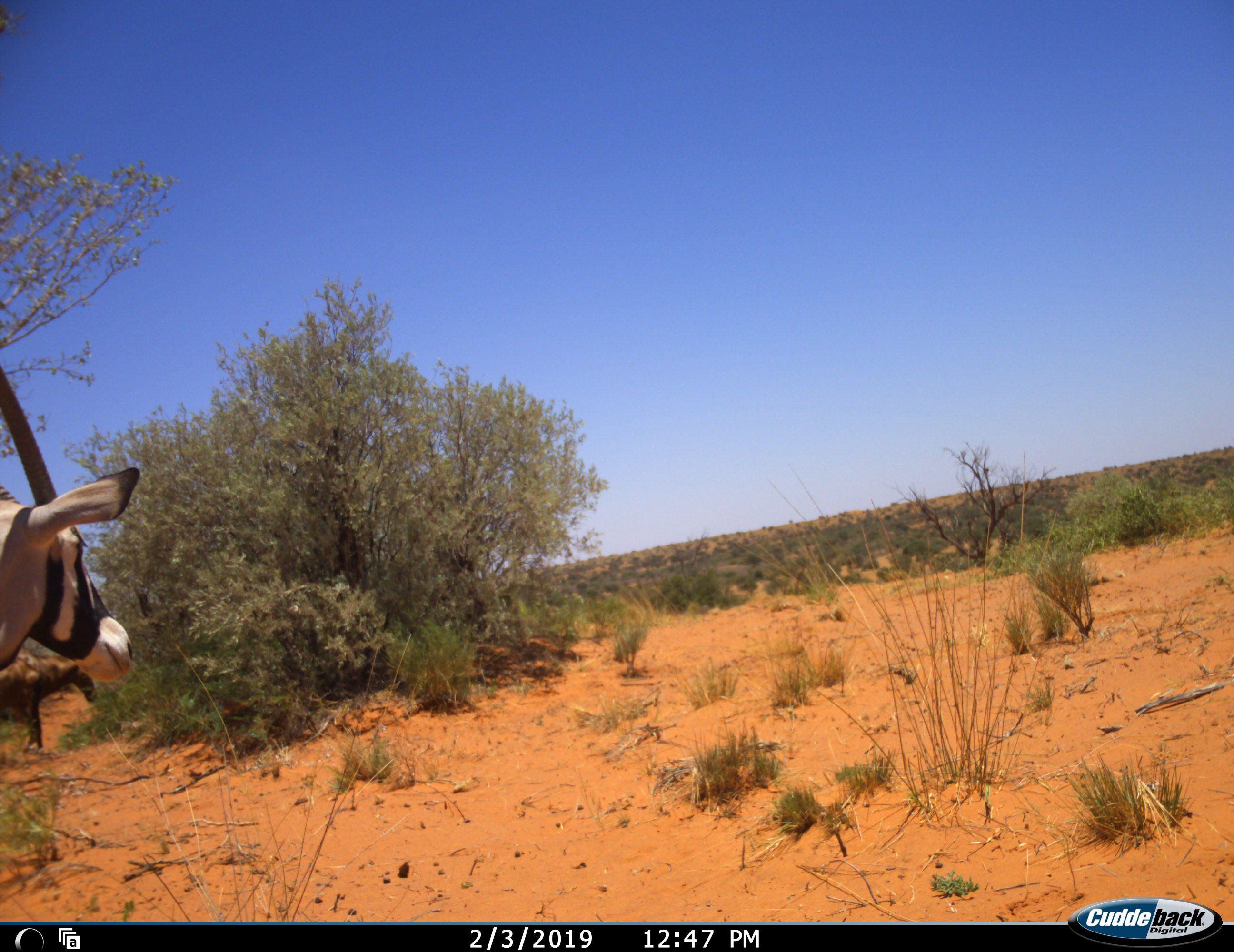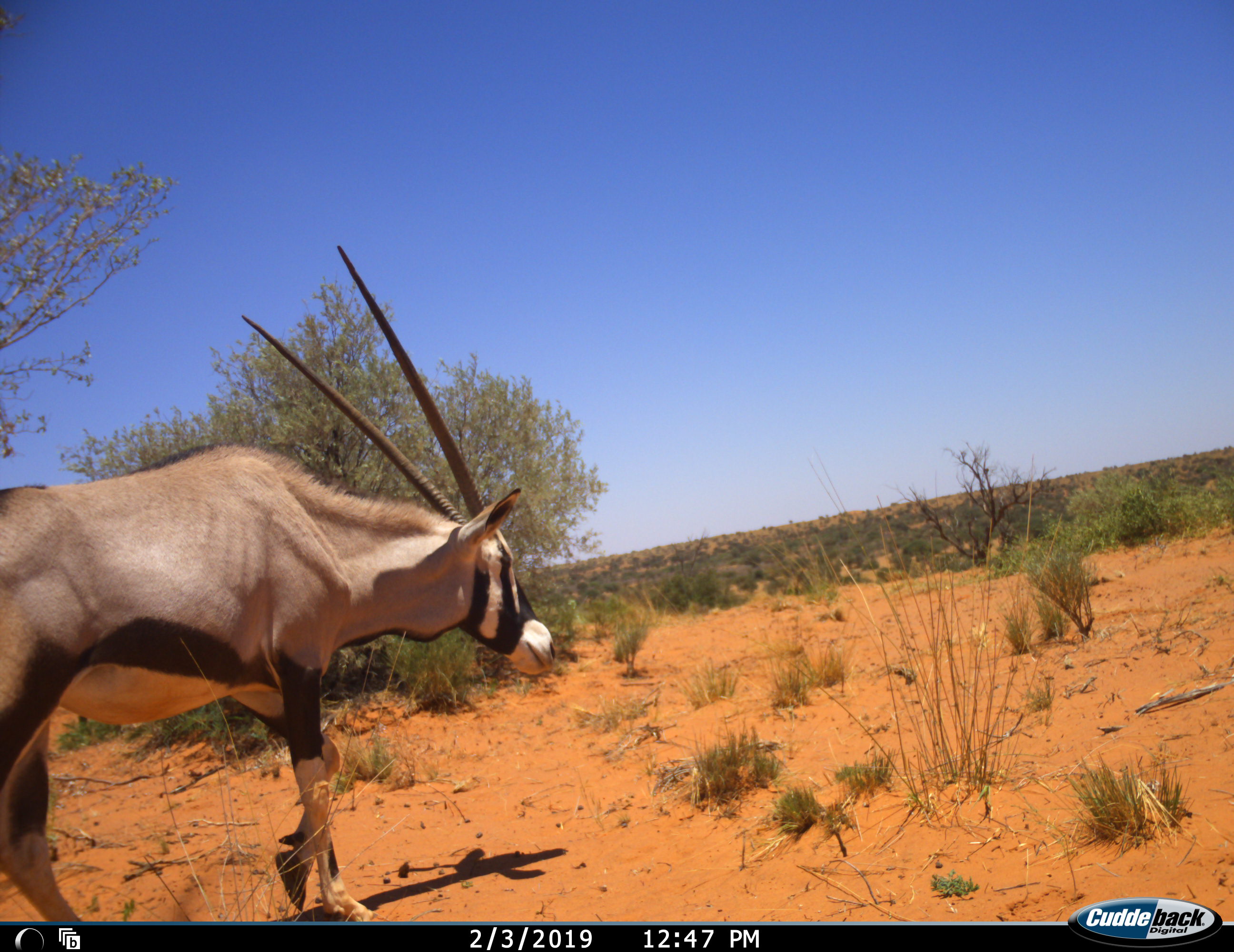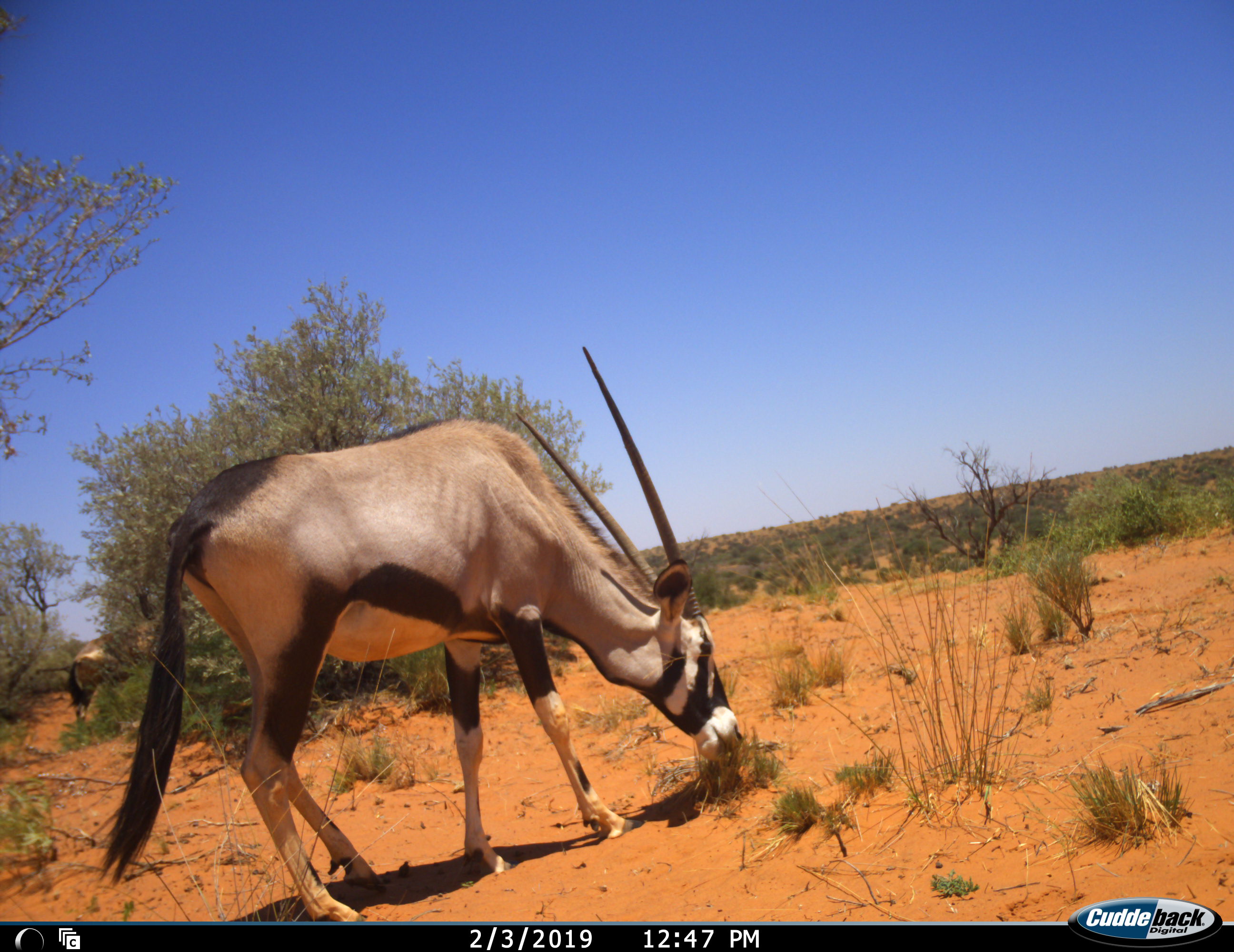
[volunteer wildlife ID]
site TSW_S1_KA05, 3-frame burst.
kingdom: Animalia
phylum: Chordata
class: Mammalia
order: Artiodactyla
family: Bovidae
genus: Oryx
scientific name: Oryx gazella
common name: gemsbok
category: oryx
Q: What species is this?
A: Oryx (gemsbok) (Oryx gazella).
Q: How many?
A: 2.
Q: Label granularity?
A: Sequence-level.